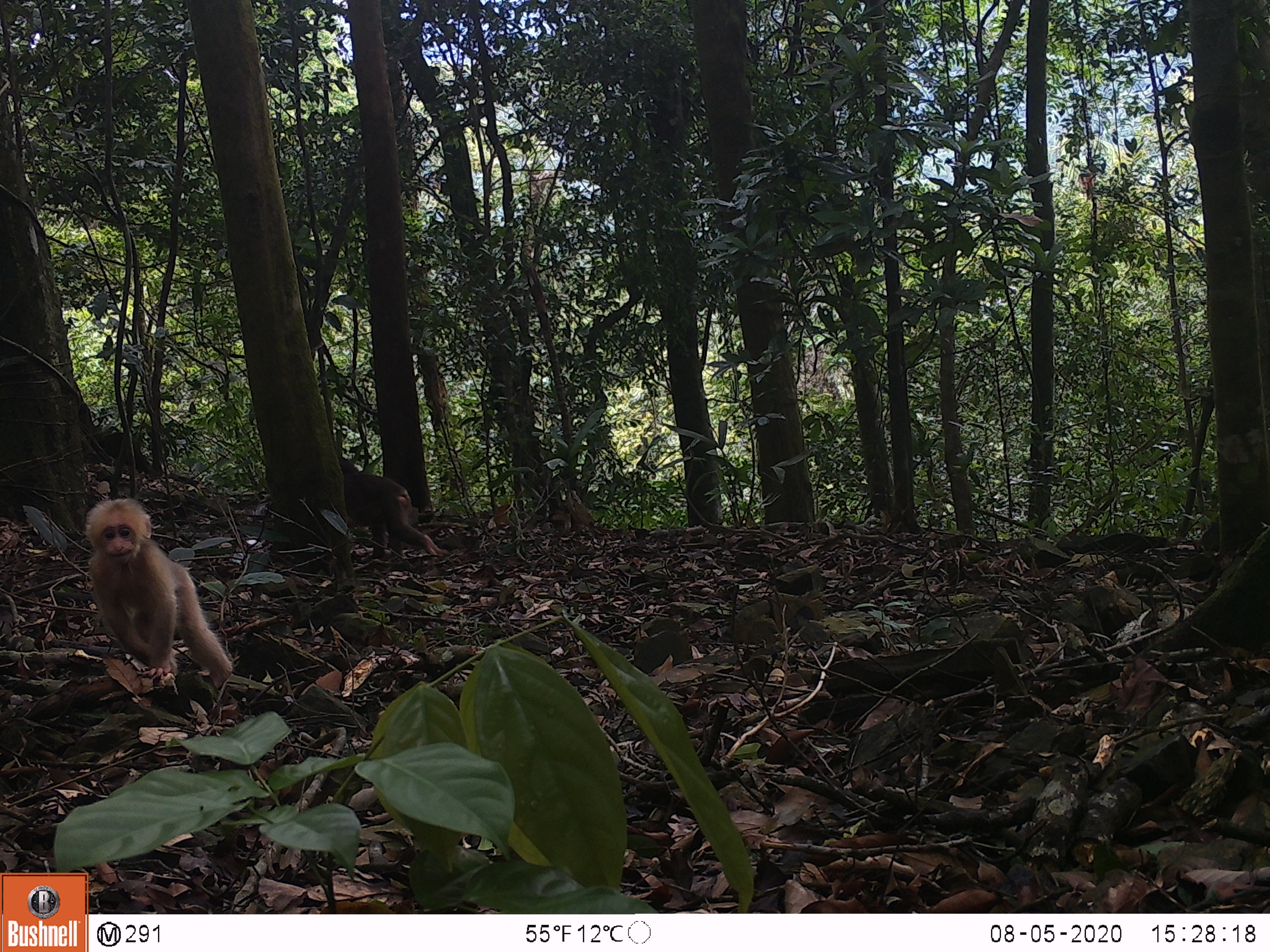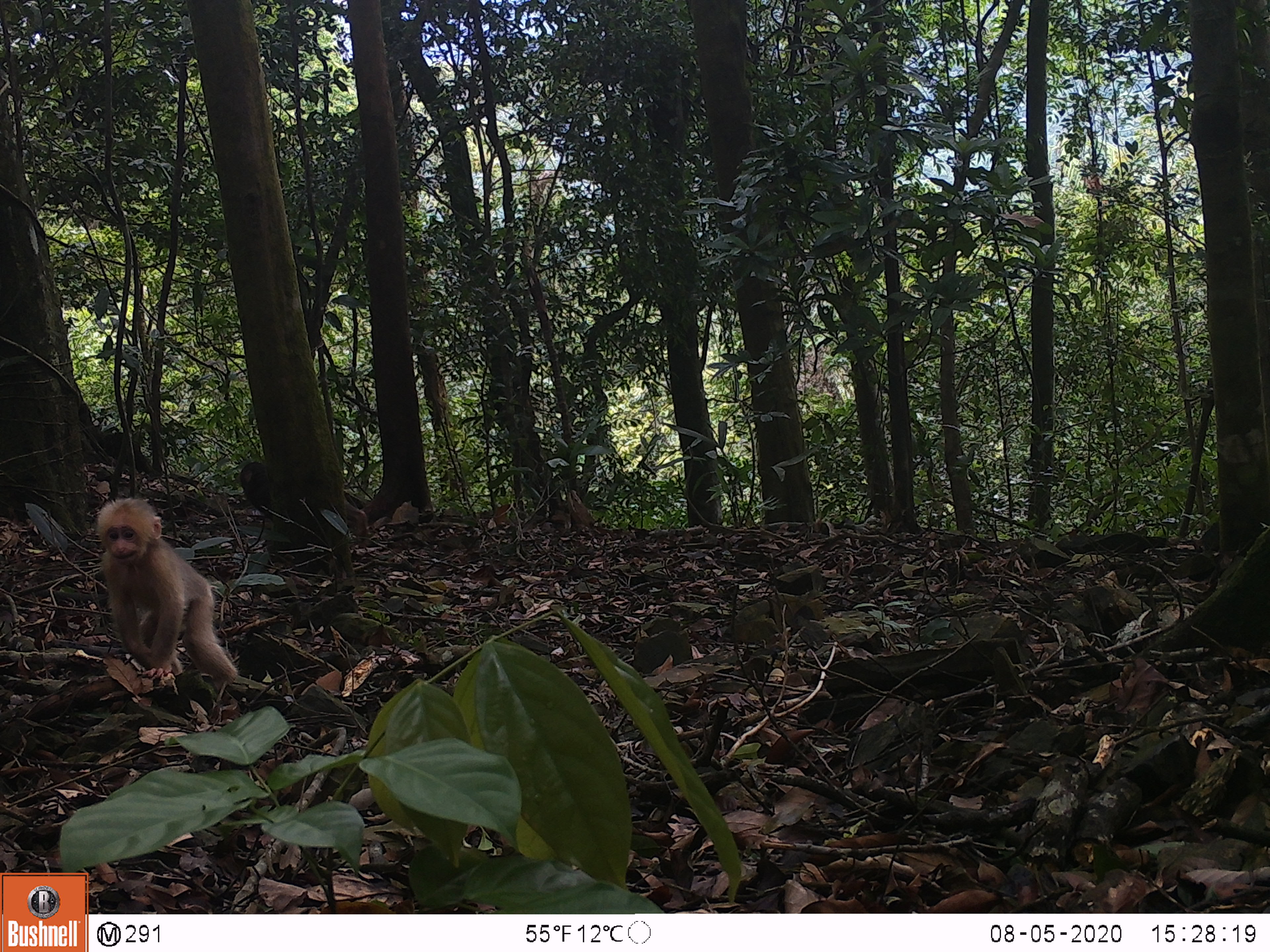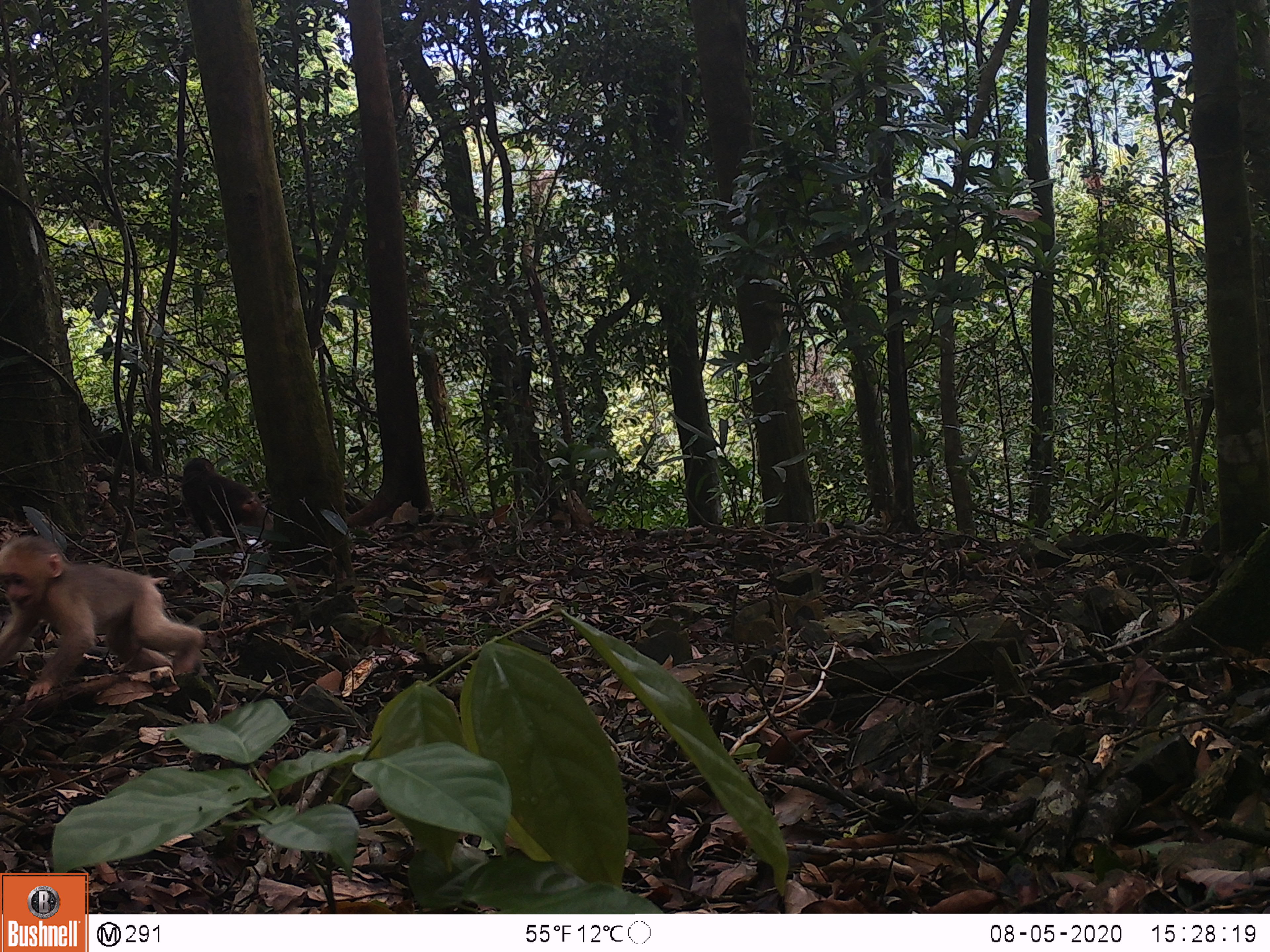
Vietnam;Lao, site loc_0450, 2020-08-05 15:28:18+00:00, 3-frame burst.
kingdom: Animalia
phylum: Chordata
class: Mammalia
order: Primates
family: Cercopithecidae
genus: Macaca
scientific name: Macaca arctoides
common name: stump-tailed macaque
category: stump tailed macaque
Stump tailed macaque (stump-tailed macaque) (Macaca arctoides). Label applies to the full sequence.